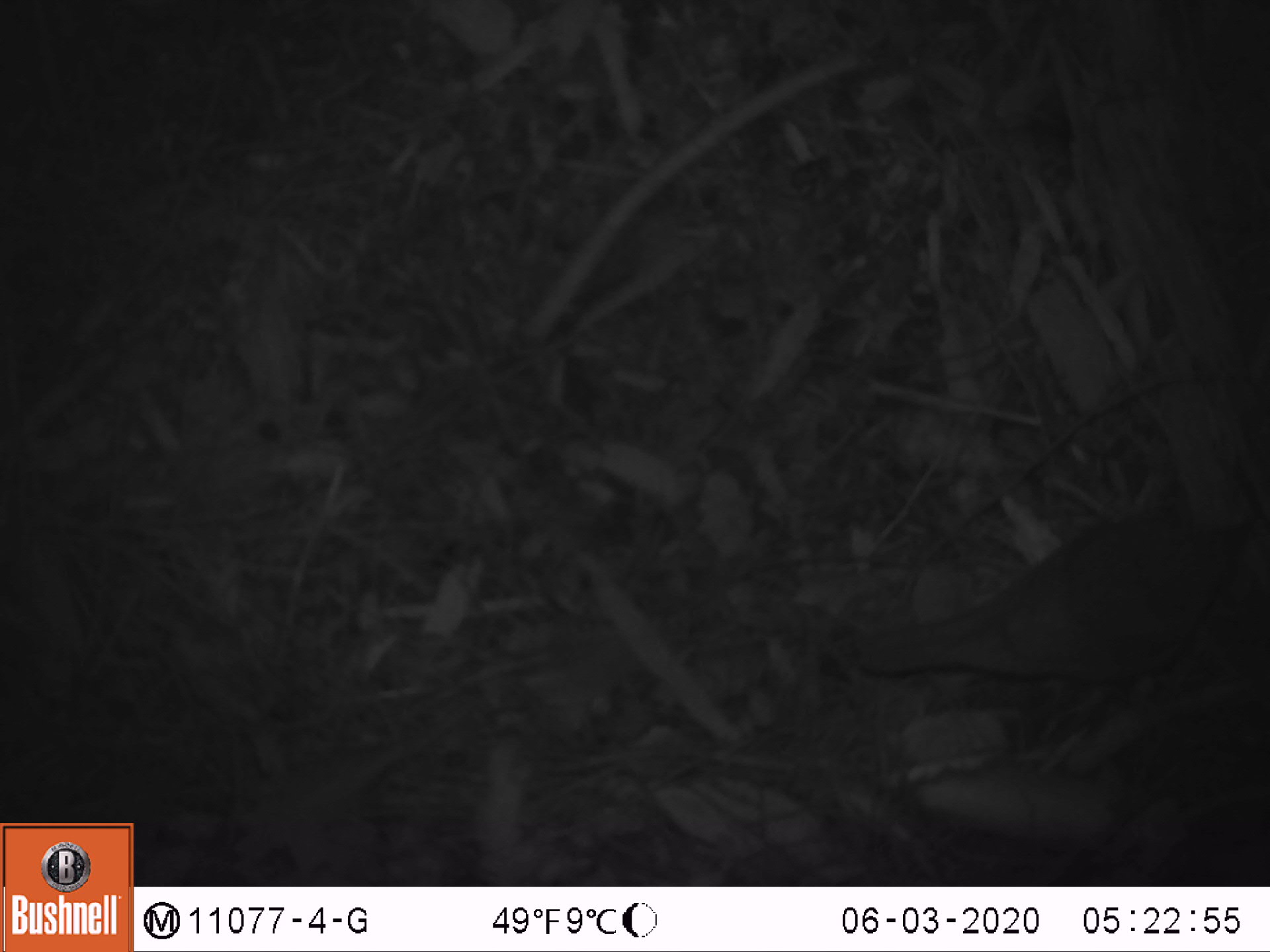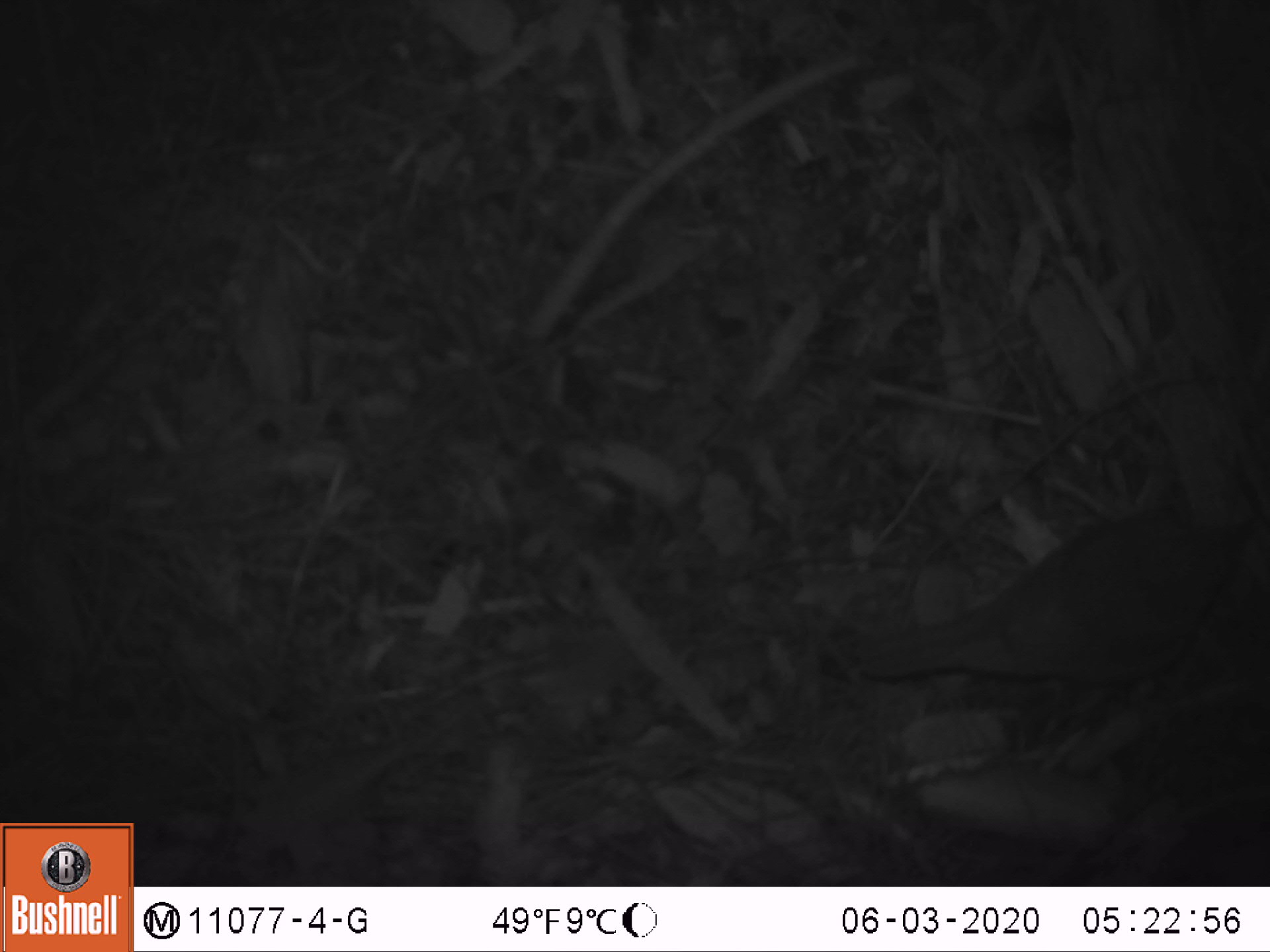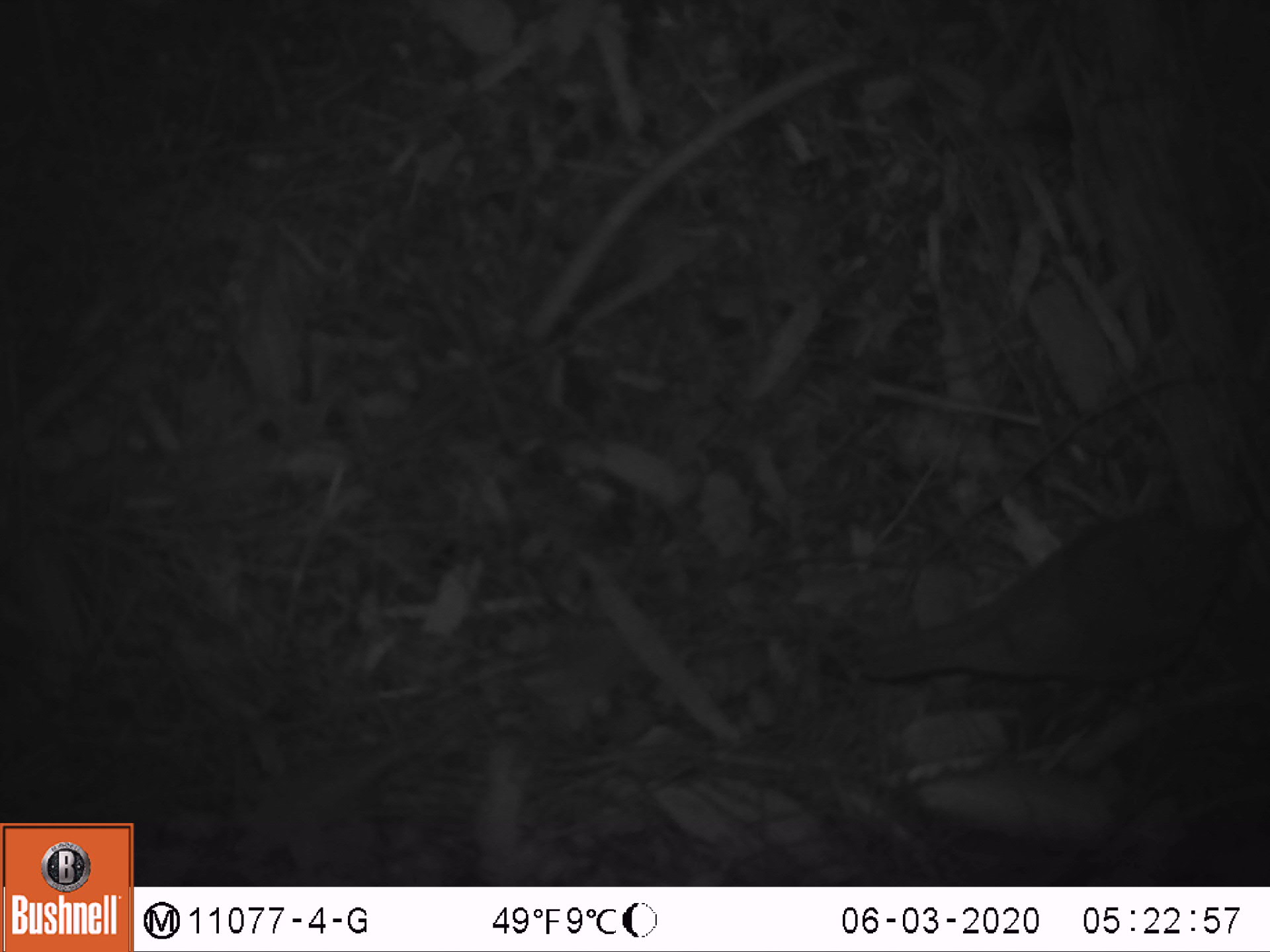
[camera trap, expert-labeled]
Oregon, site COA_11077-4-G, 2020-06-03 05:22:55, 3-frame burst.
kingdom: Animalia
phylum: Chordata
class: Aves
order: Passeriformes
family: Turdidae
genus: Catharus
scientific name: Catharus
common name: brown thrushes and nightingale-thrushes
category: catharus species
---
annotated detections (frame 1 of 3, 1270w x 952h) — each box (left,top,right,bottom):
catharus species: (857,506,1249,689)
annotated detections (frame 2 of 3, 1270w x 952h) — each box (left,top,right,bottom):
catharus species: (853,501,1265,687)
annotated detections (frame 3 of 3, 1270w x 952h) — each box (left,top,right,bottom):
catharus species: (861,512,1265,685)